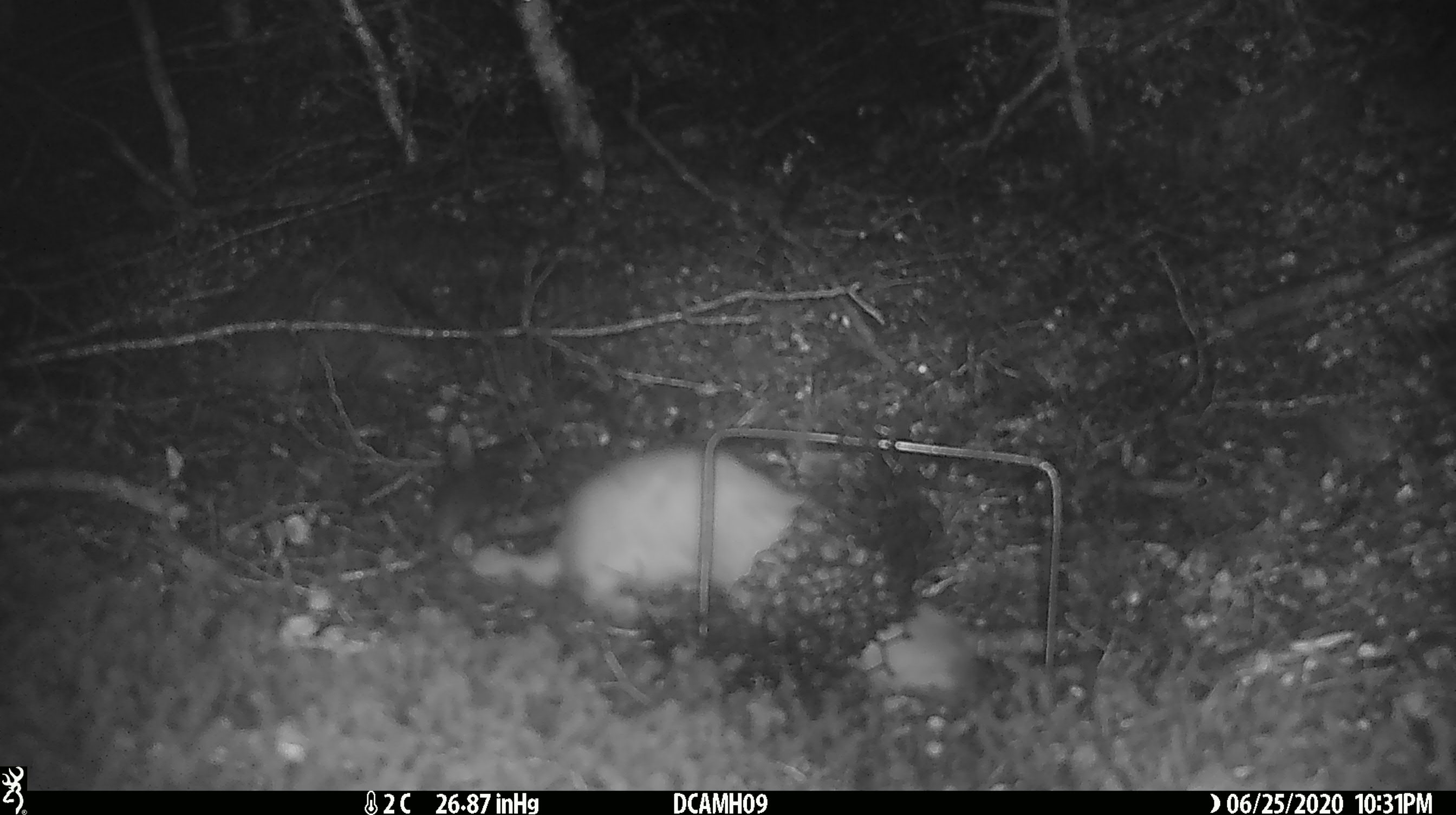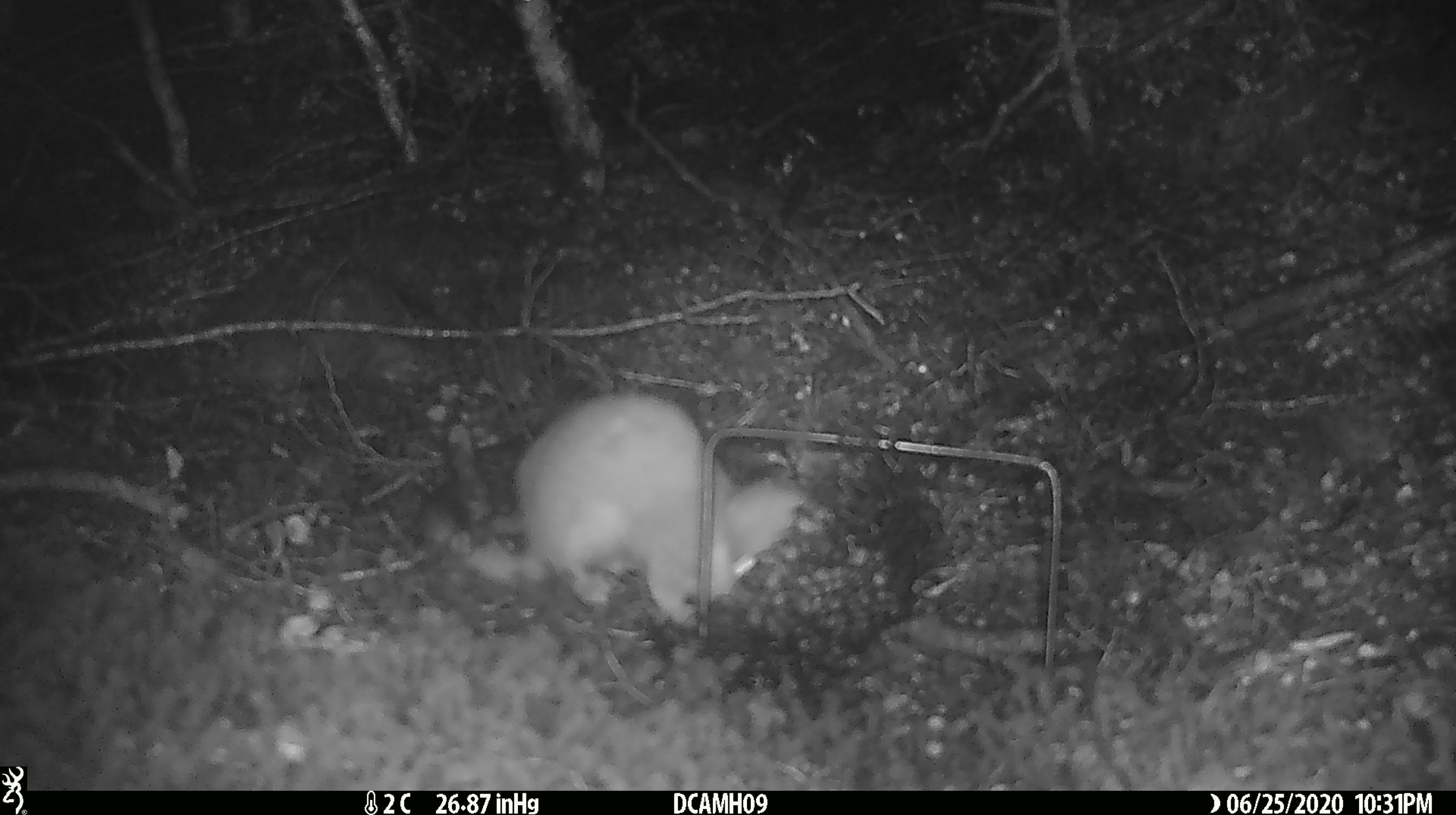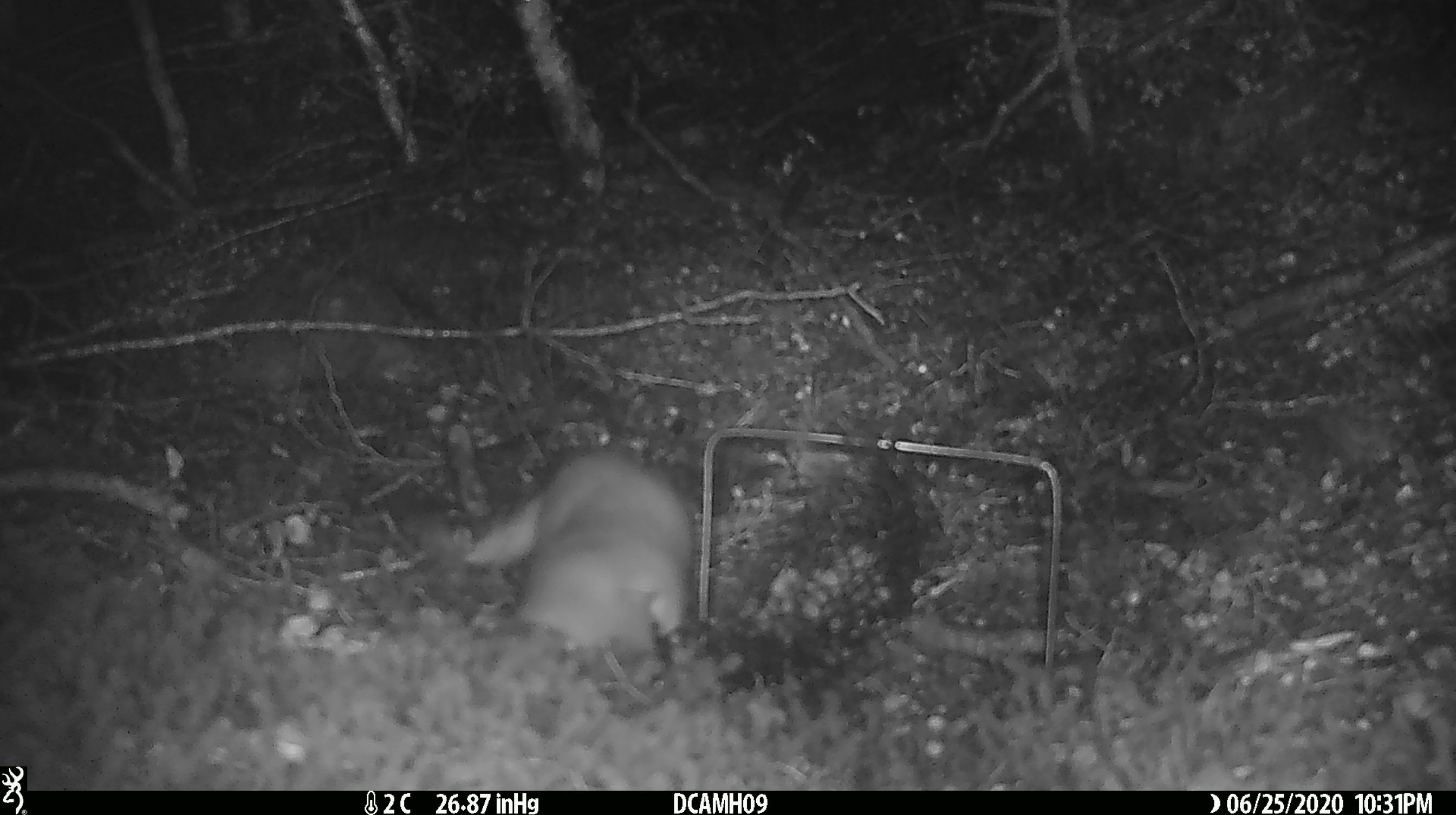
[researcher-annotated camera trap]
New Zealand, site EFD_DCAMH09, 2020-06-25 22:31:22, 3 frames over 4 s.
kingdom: Animalia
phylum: Chordata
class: Mammalia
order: Carnivora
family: Mustelidae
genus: Mustela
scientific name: Mustela erminea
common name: stoat